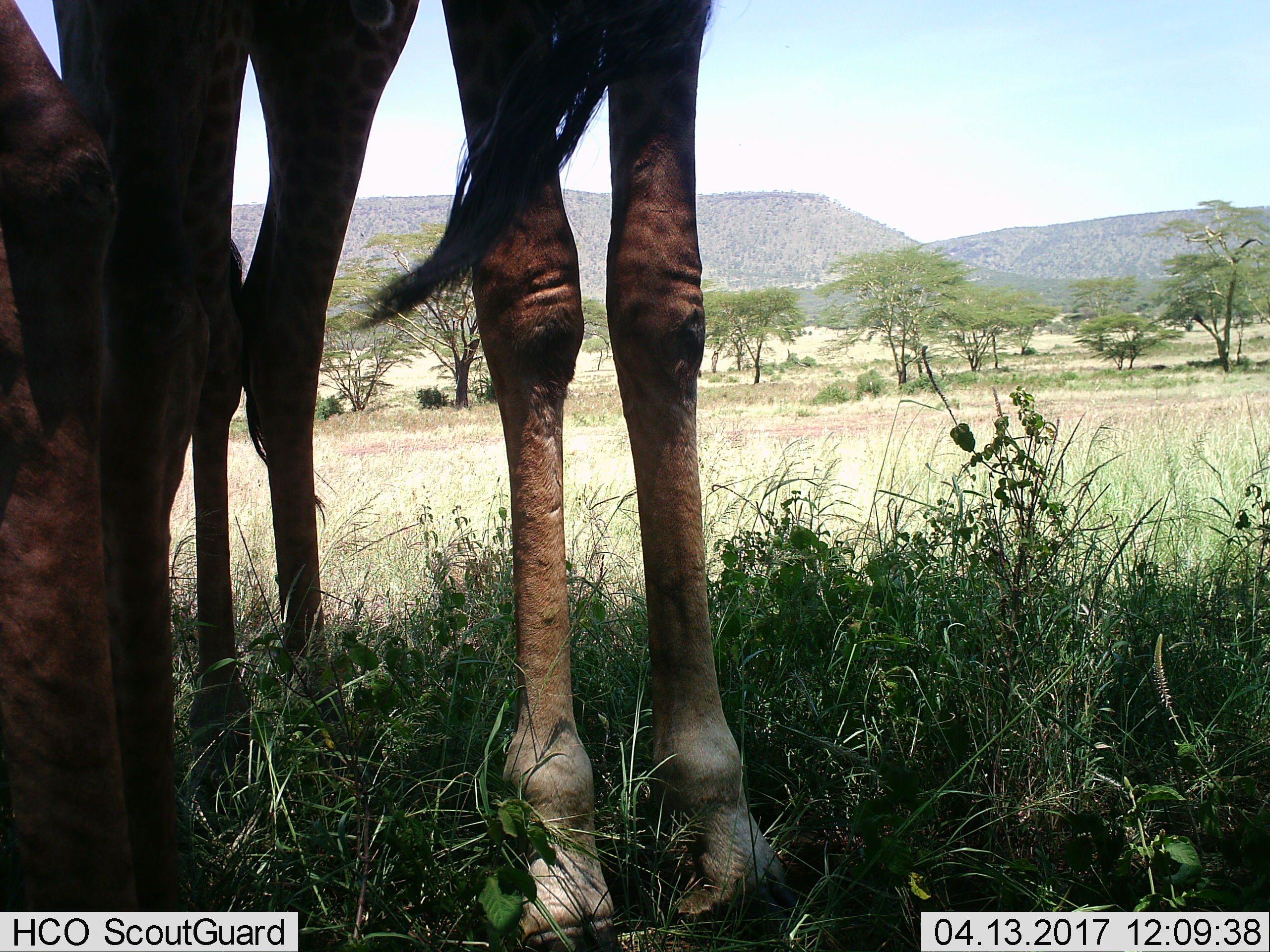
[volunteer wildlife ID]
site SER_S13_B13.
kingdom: Animalia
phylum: Chordata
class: Mammalia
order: Artiodactyla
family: Giraffidae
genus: Giraffa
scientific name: Giraffa camelopardalis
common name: giraffe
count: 2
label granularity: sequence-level